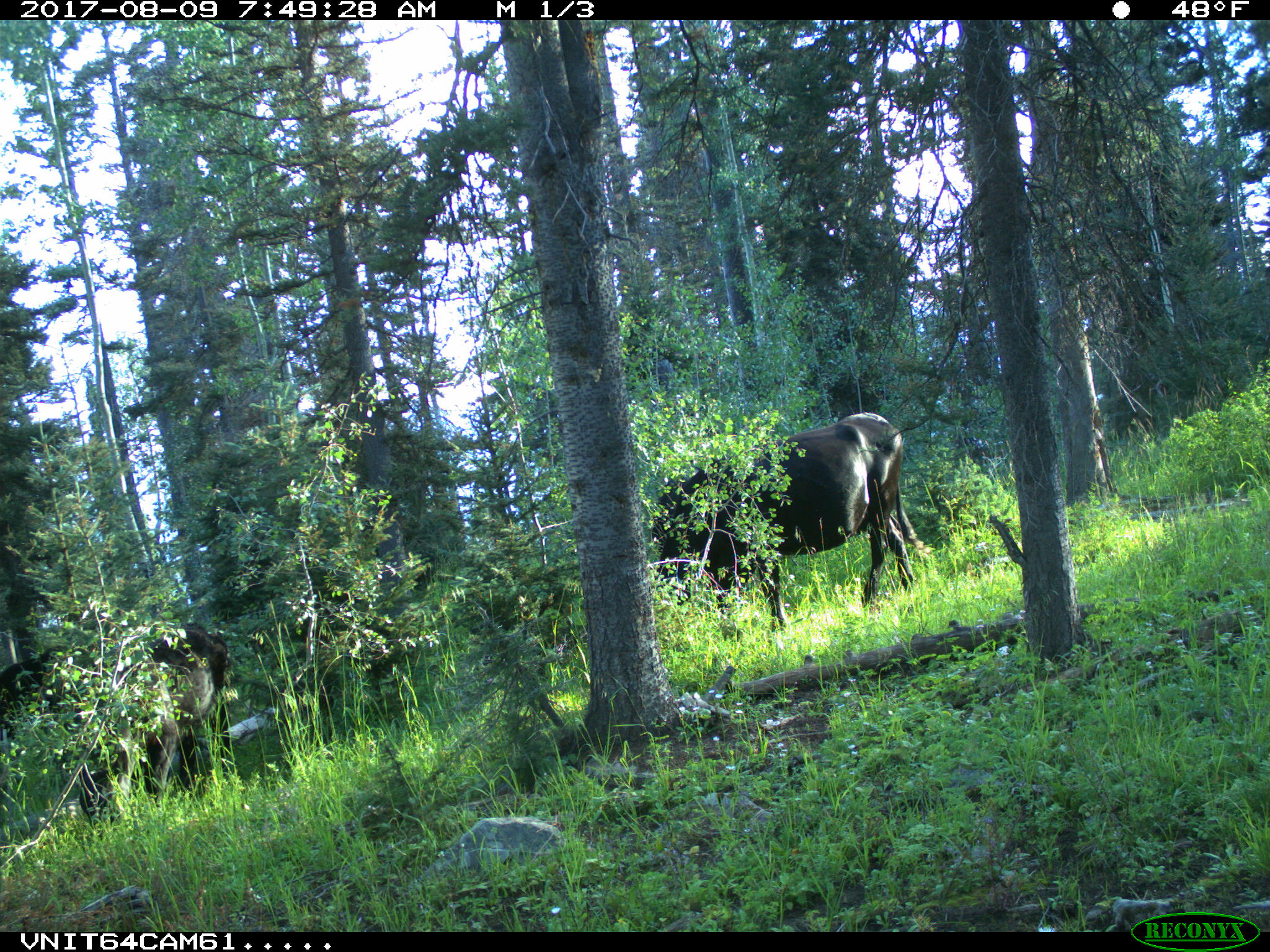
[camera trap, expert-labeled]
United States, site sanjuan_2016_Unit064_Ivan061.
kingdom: Animalia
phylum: Chordata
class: Mammalia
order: Artiodactyla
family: Bovidae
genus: Bos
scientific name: Bos taurus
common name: domestic cow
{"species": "Bos taurus (domestic cow)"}